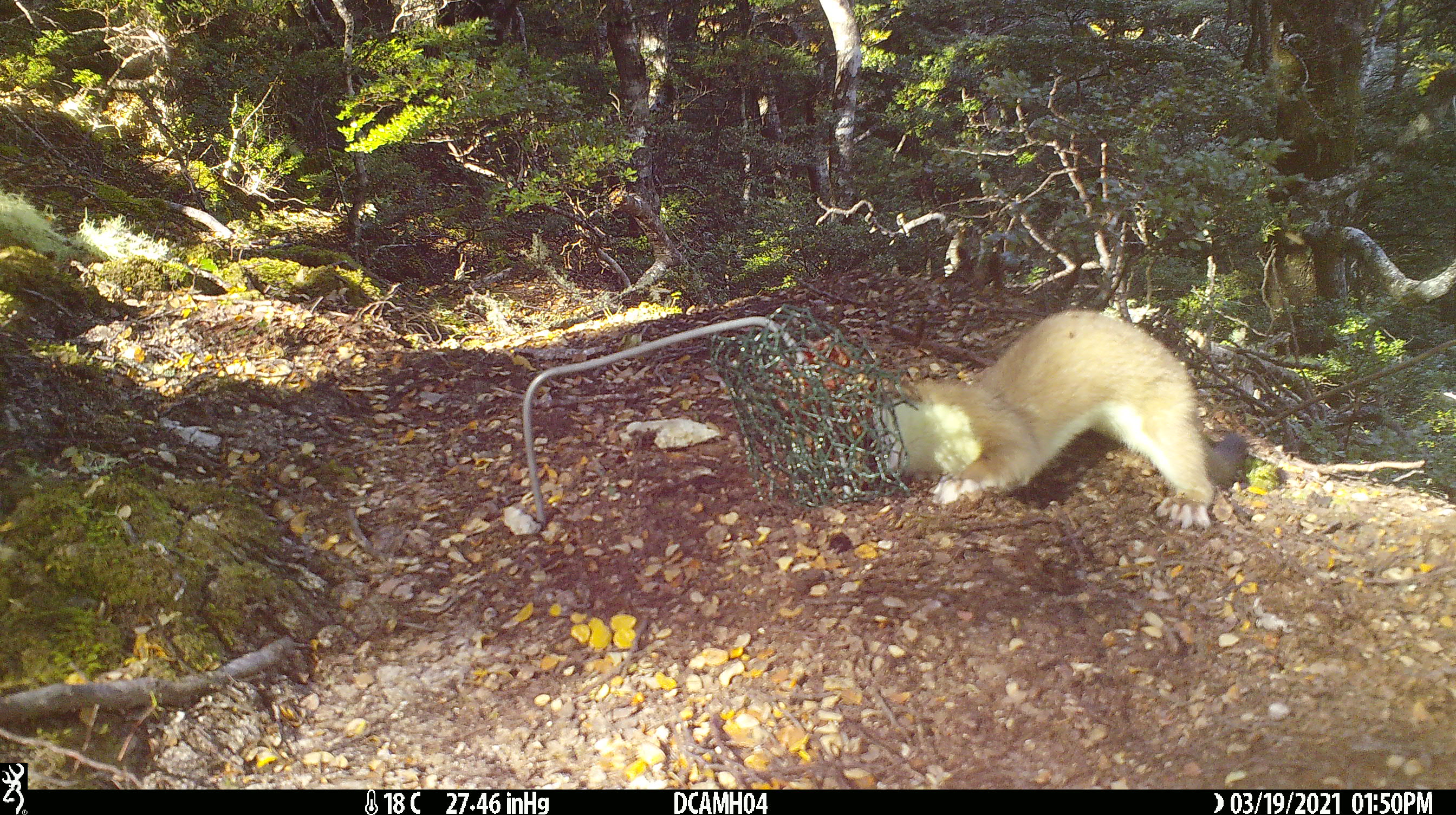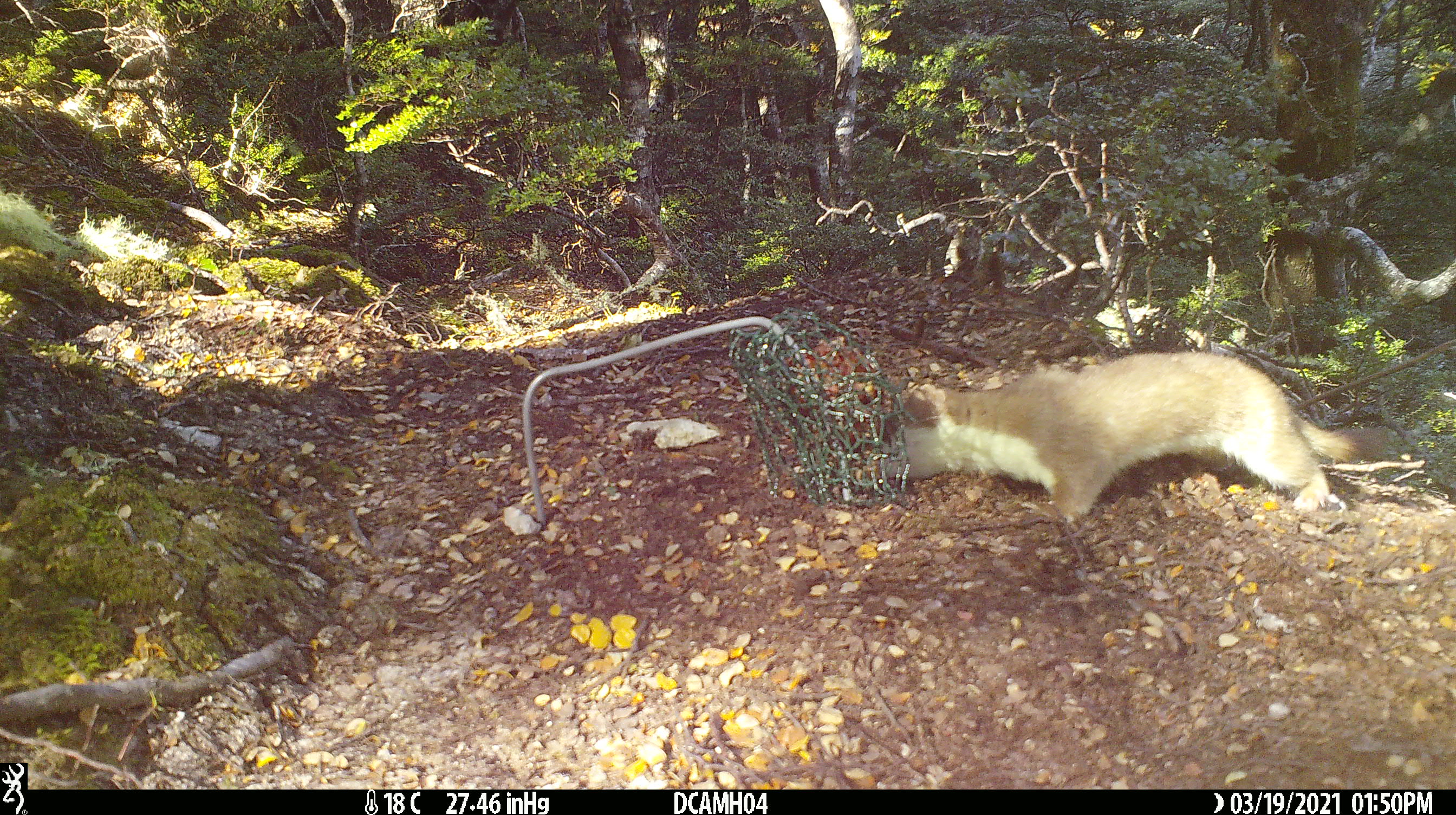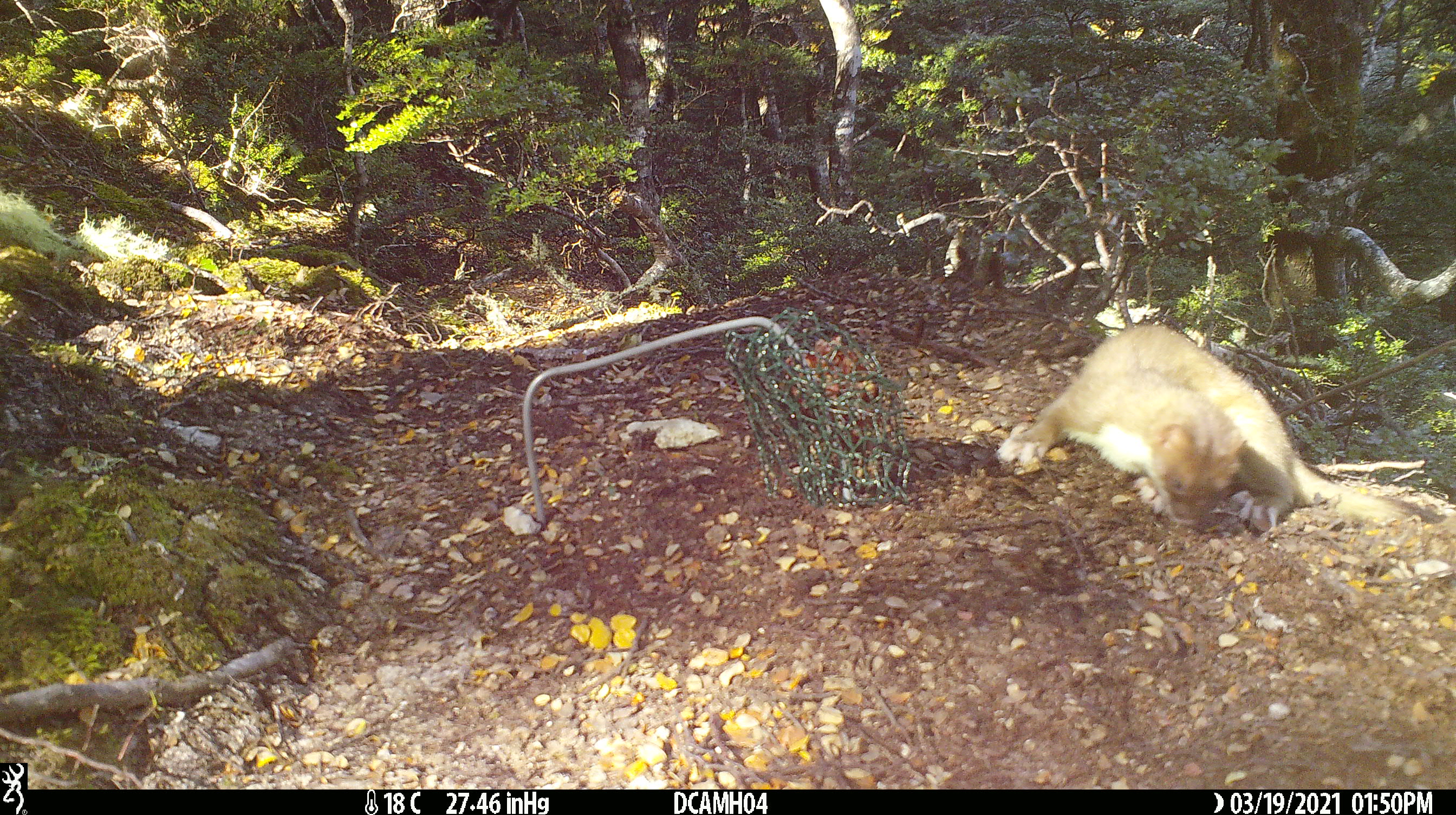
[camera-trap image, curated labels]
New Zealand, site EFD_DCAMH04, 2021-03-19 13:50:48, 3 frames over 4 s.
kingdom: Animalia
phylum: Chordata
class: Mammalia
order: Carnivora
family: Mustelidae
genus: Mustela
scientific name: Mustela erminea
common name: stoat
Stoat (Mustela erminea).